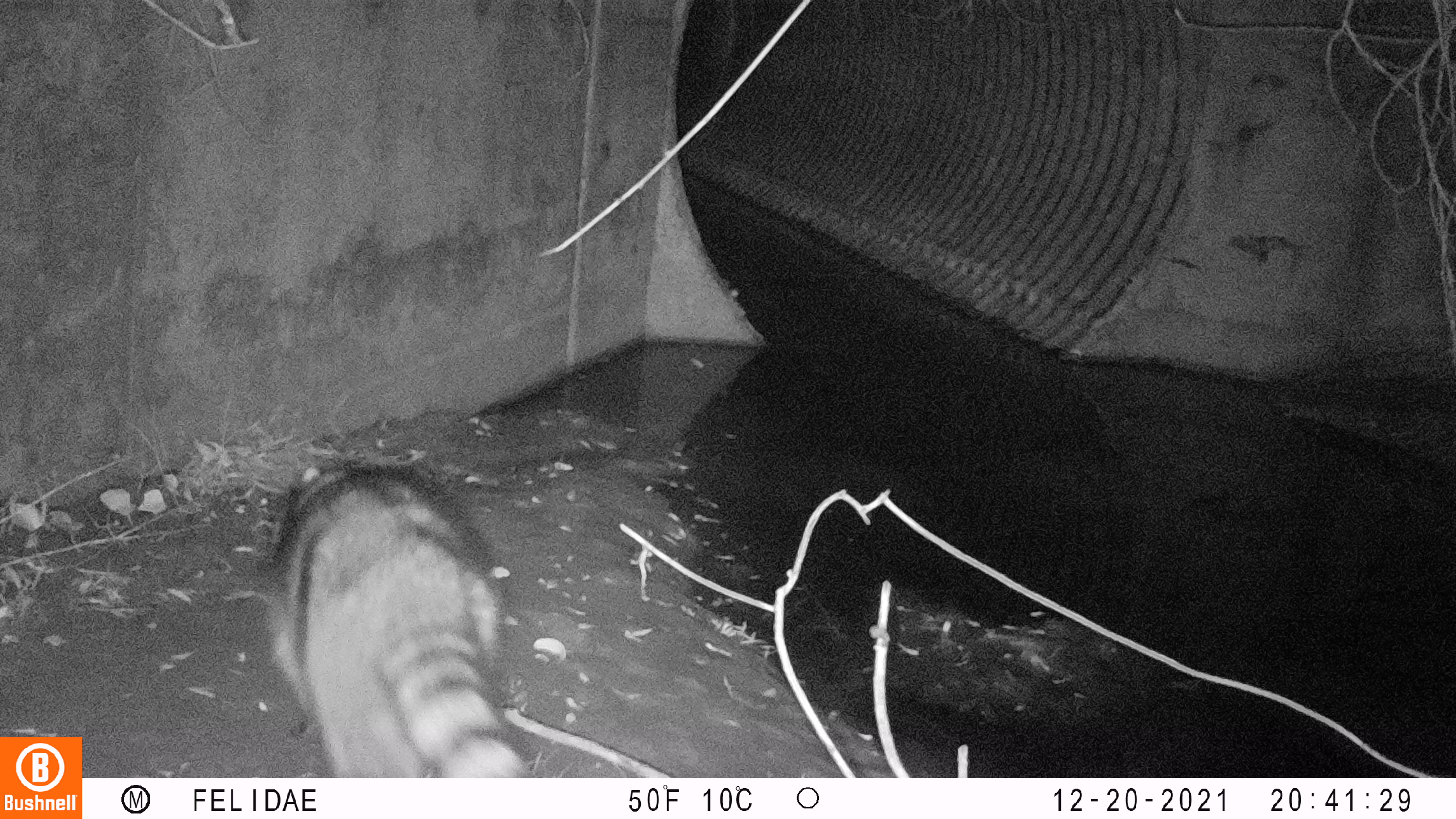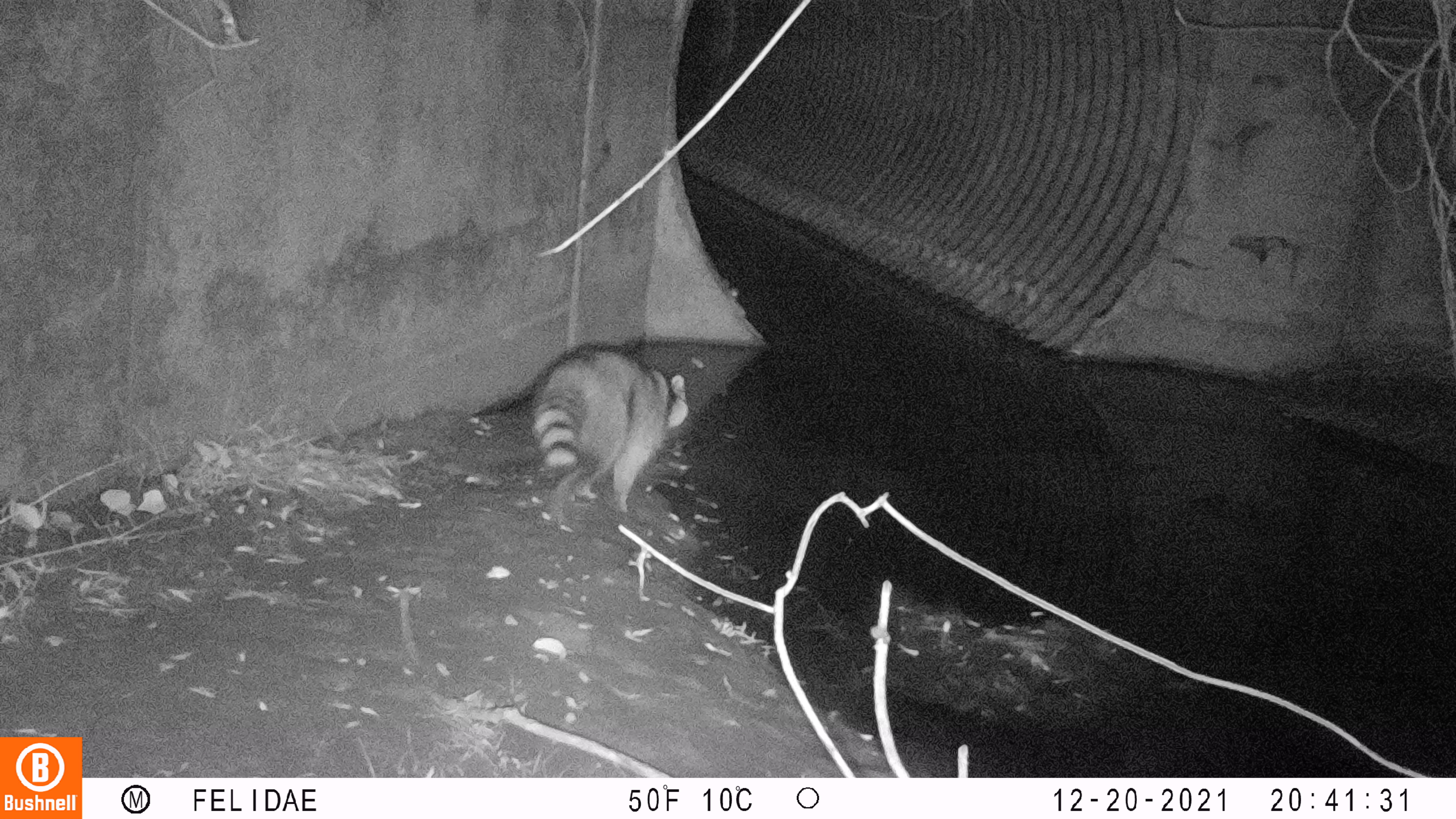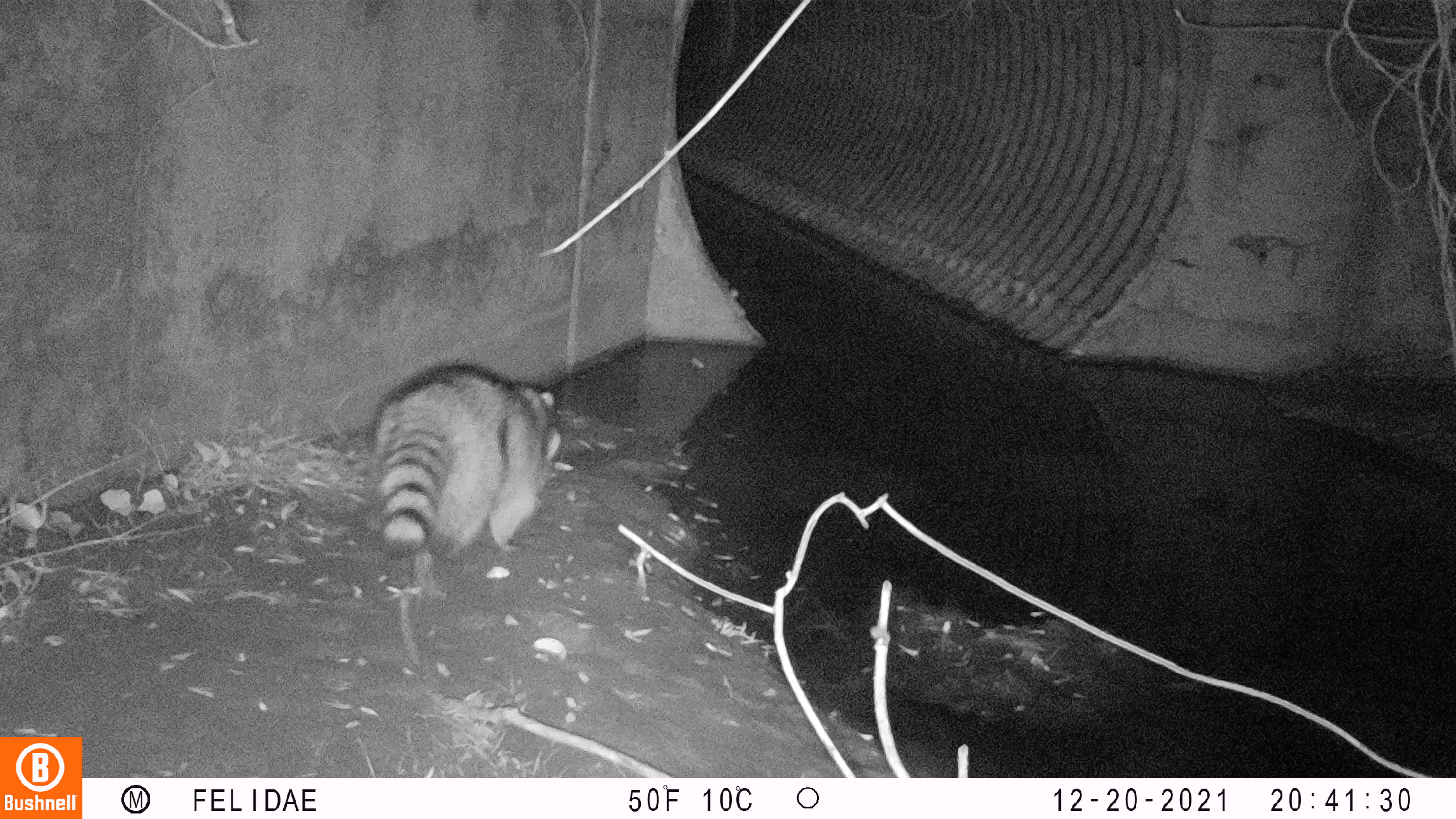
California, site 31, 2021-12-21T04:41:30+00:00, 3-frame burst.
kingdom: Animalia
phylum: Chordata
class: Mammalia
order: Carnivora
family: Procyonidae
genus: Procyon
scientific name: Procyon lotor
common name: raccoon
Raccoon (Procyon lotor).